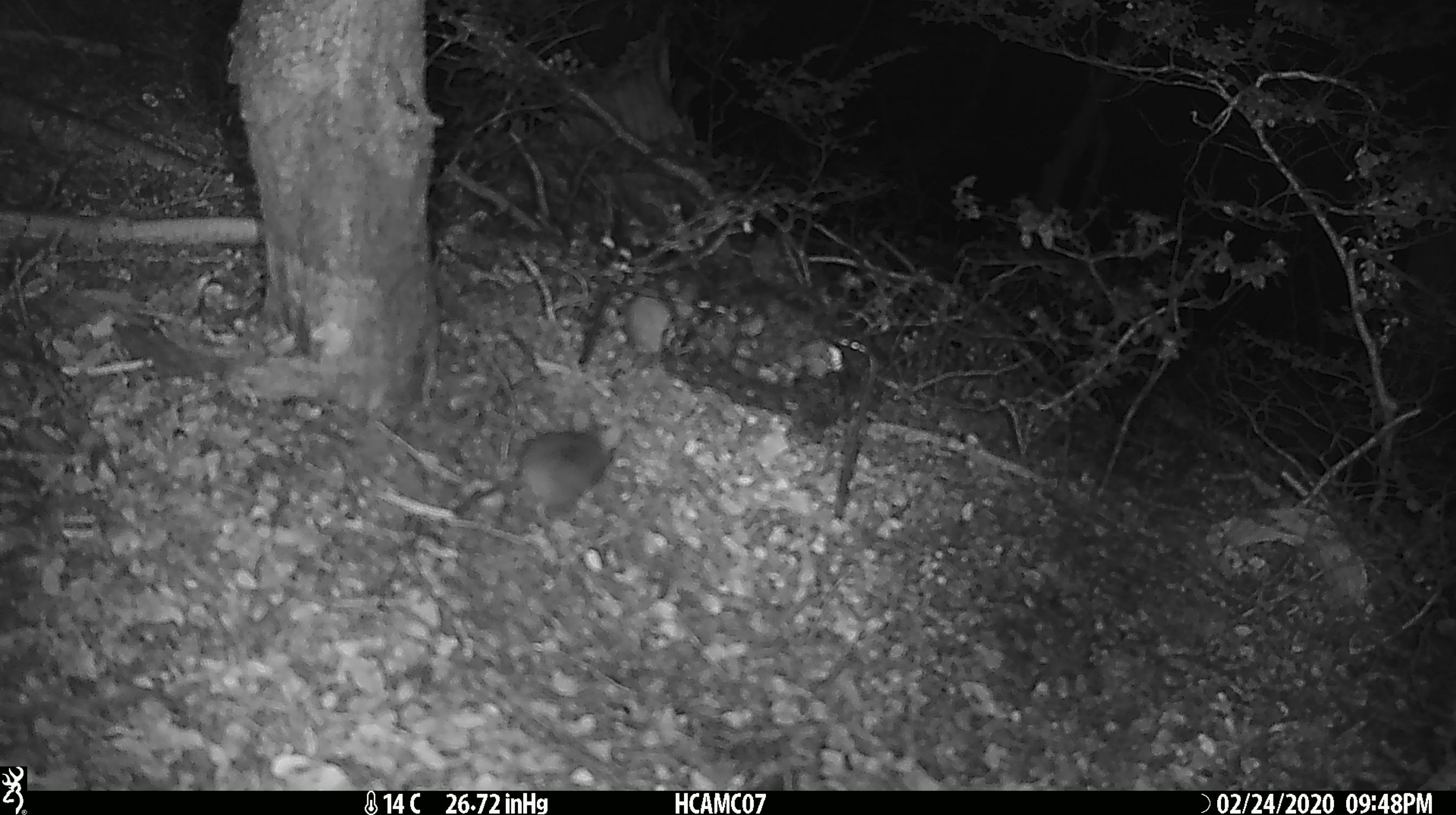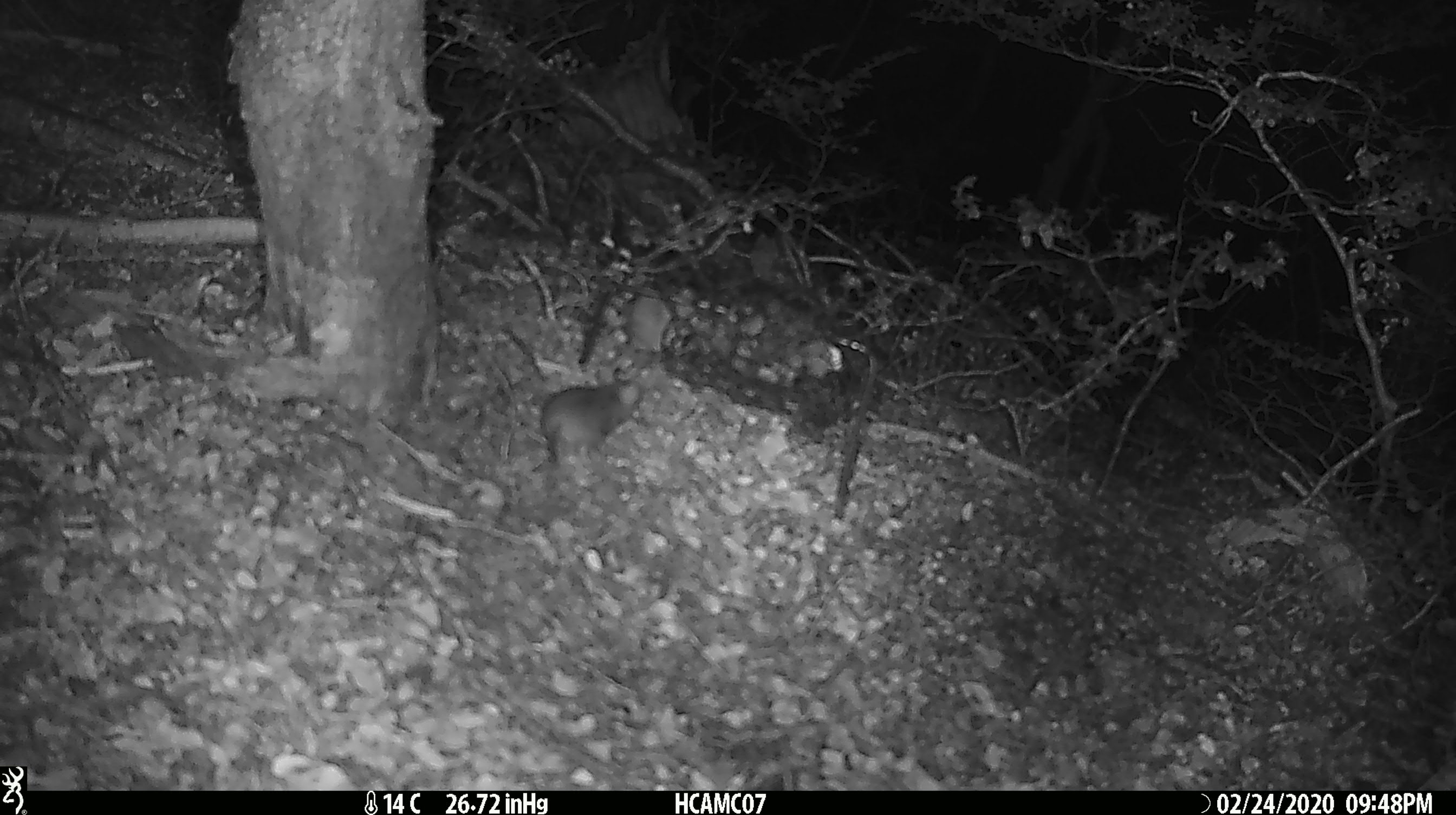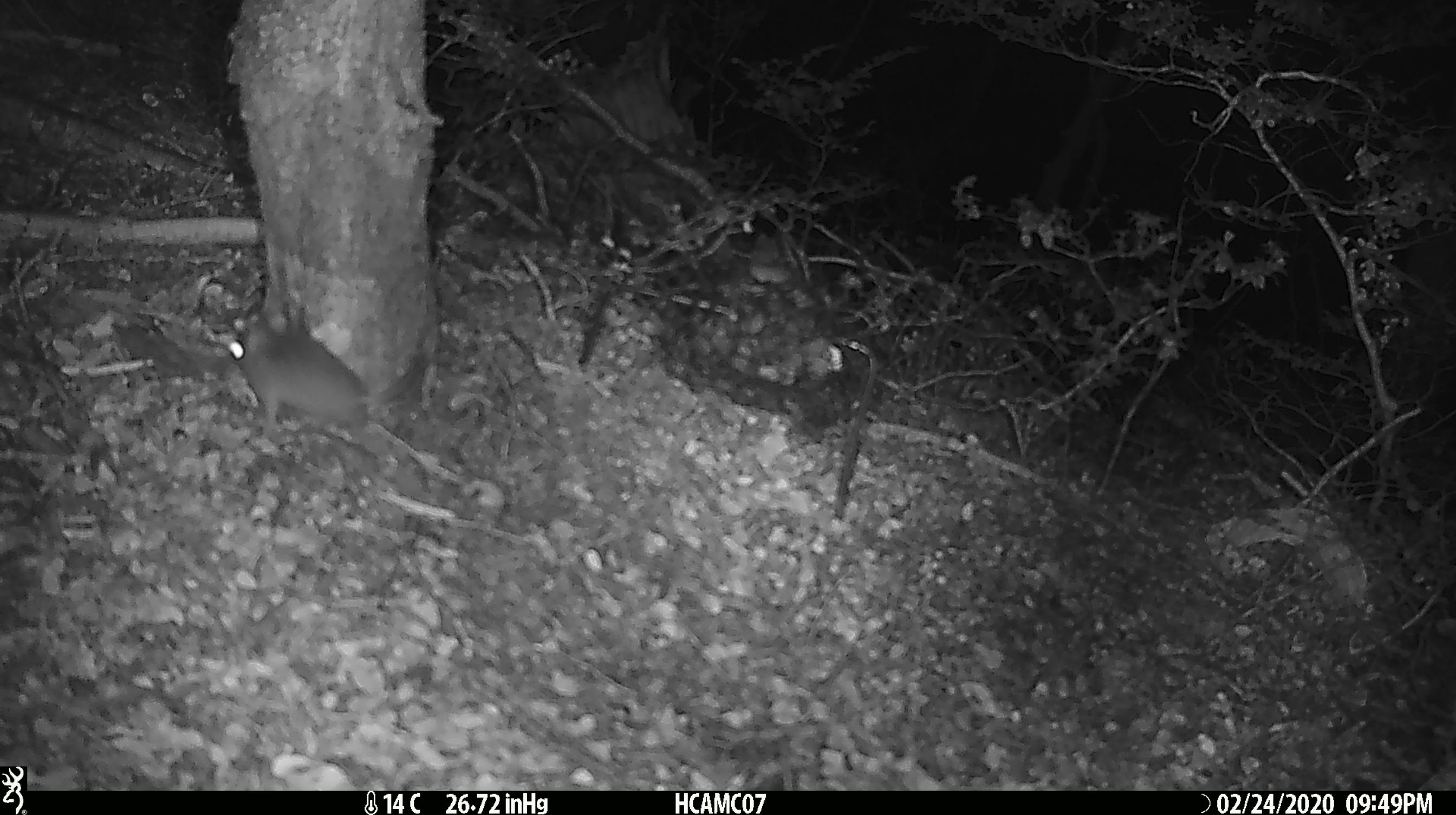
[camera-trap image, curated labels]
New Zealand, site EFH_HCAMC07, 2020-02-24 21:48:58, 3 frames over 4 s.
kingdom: Animalia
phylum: Chordata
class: Mammalia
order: Rodentia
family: Muridae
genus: Mus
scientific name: Mus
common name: mouse